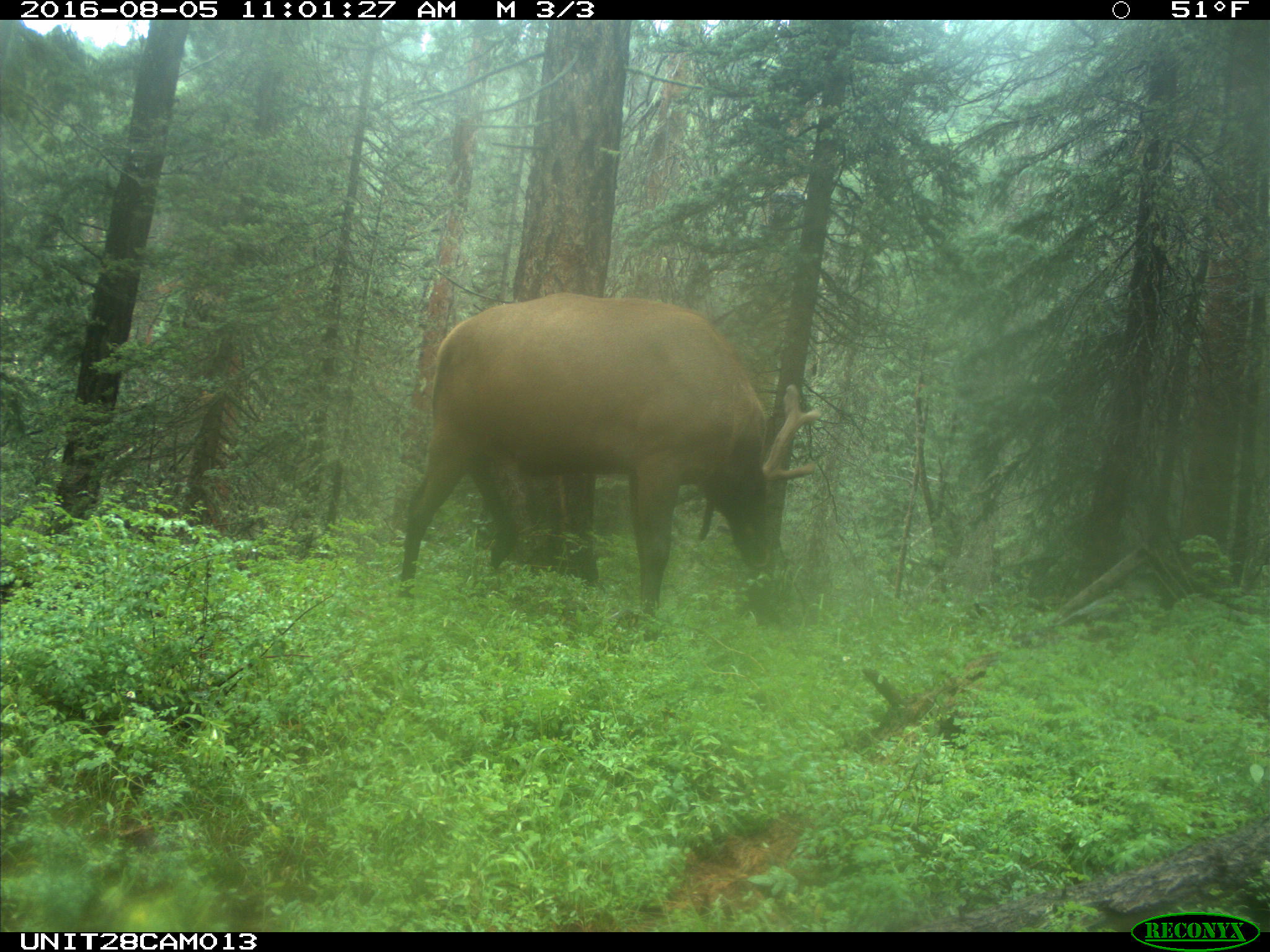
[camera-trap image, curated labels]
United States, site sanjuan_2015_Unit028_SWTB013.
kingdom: Animalia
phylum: Chordata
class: Mammalia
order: Artiodactyla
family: Cervidae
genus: Cervus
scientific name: Cervus elaphus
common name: red deer